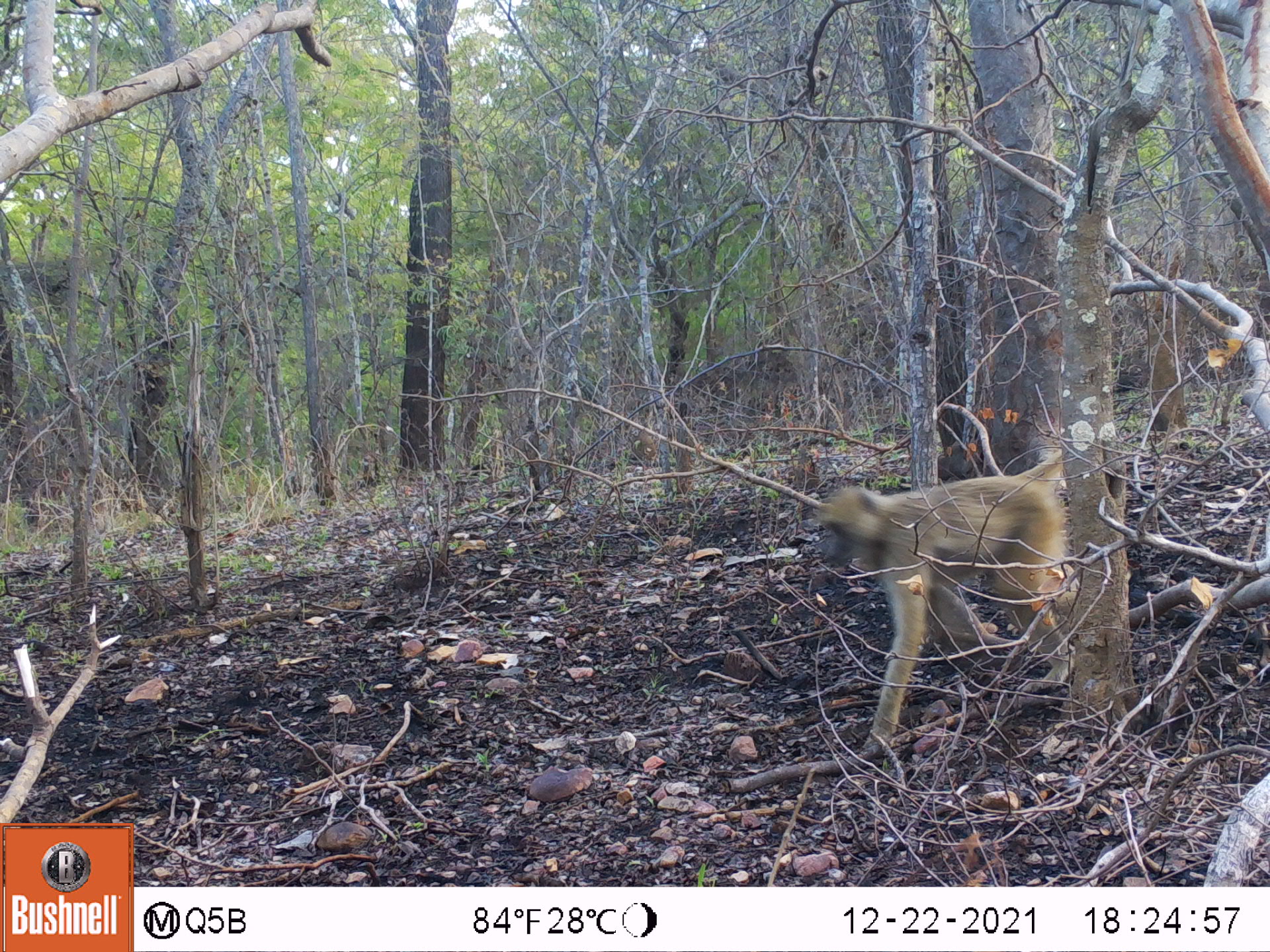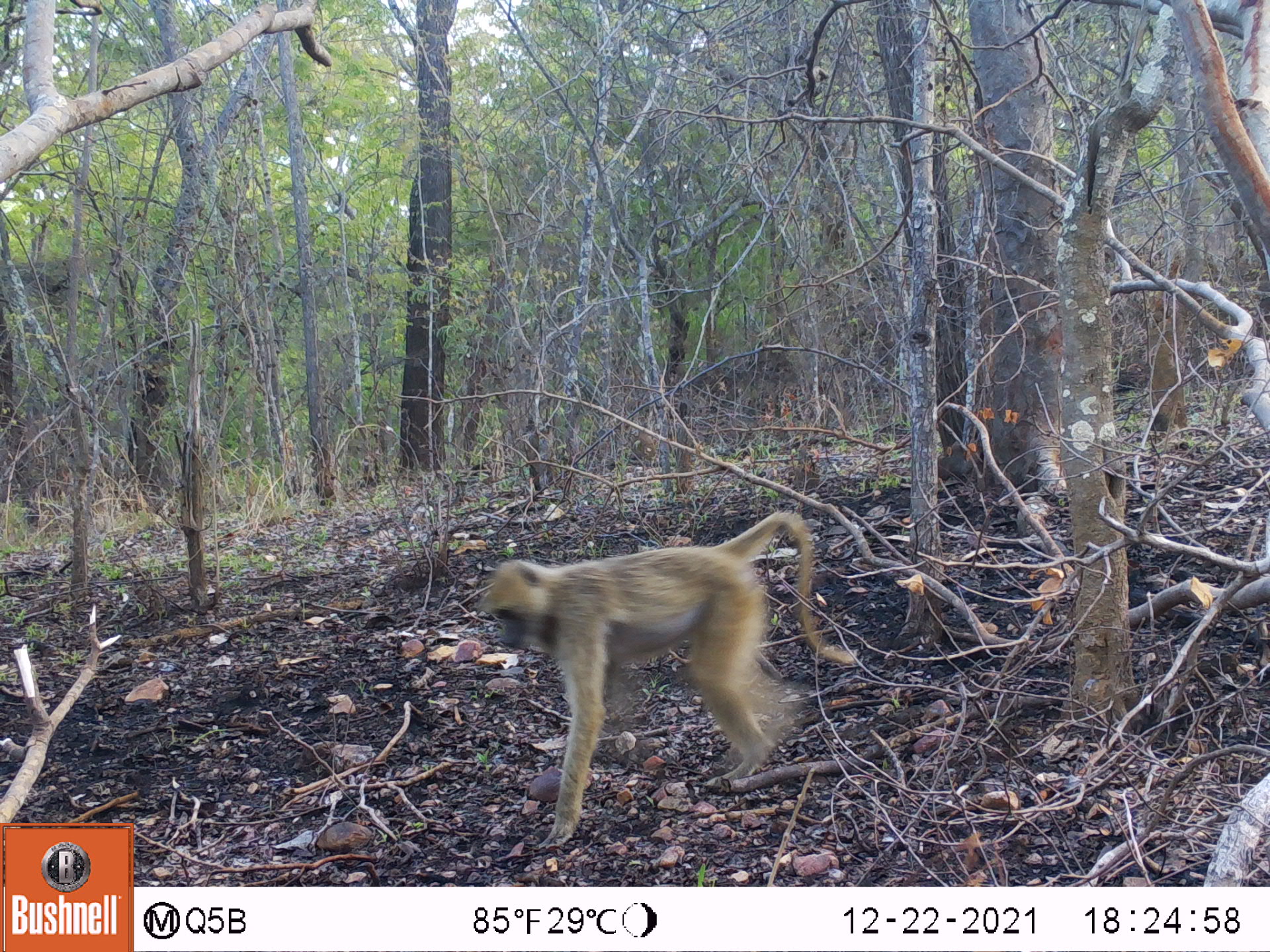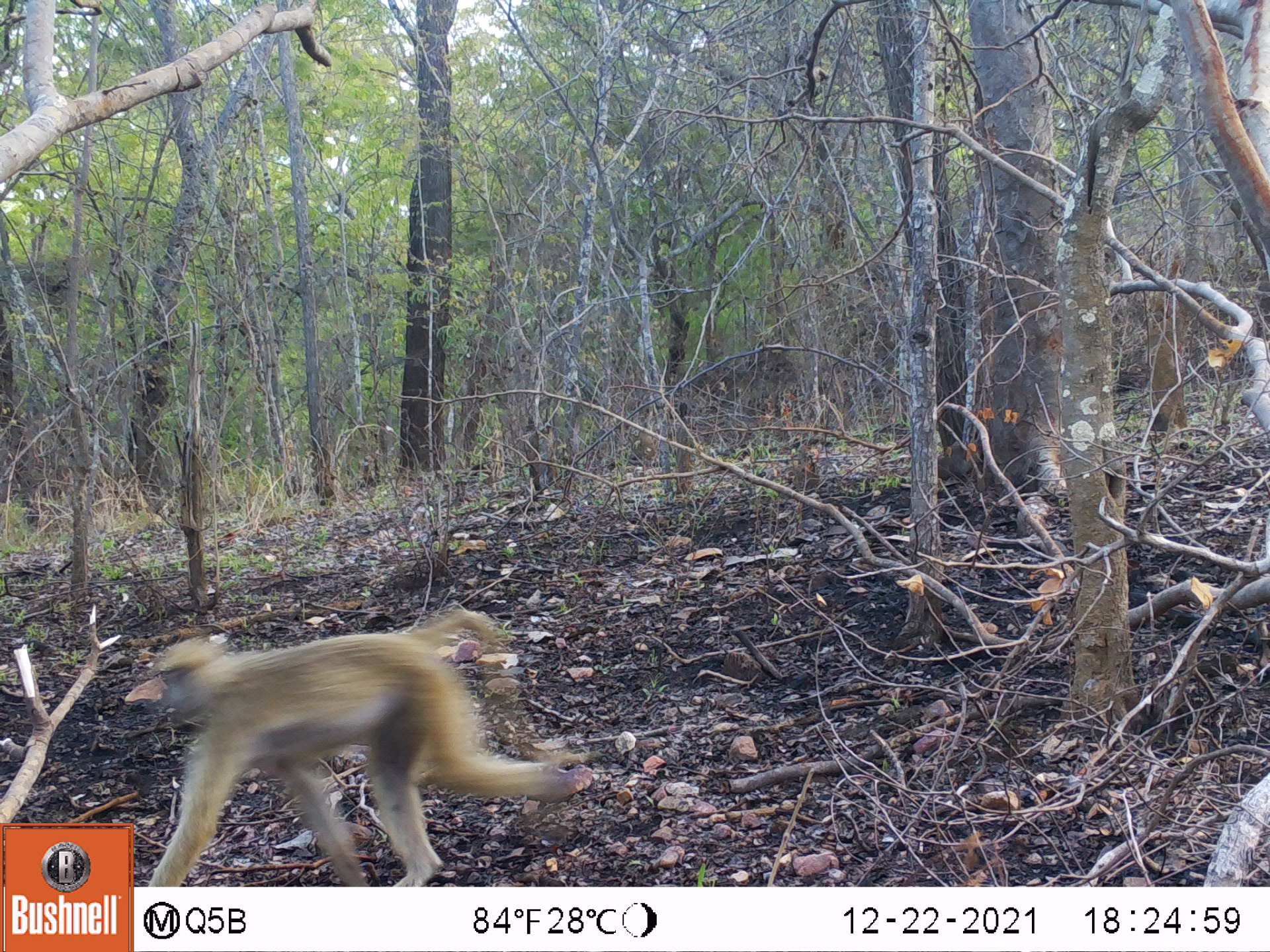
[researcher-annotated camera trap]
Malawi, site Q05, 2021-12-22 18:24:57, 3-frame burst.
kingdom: Animalia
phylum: Chordata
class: Mammalia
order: Primates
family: Cercopithecidae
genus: Papio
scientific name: Papio cynocephalus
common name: yellow baboon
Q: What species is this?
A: Yellow baboon (Papio cynocephalus).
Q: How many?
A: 1.